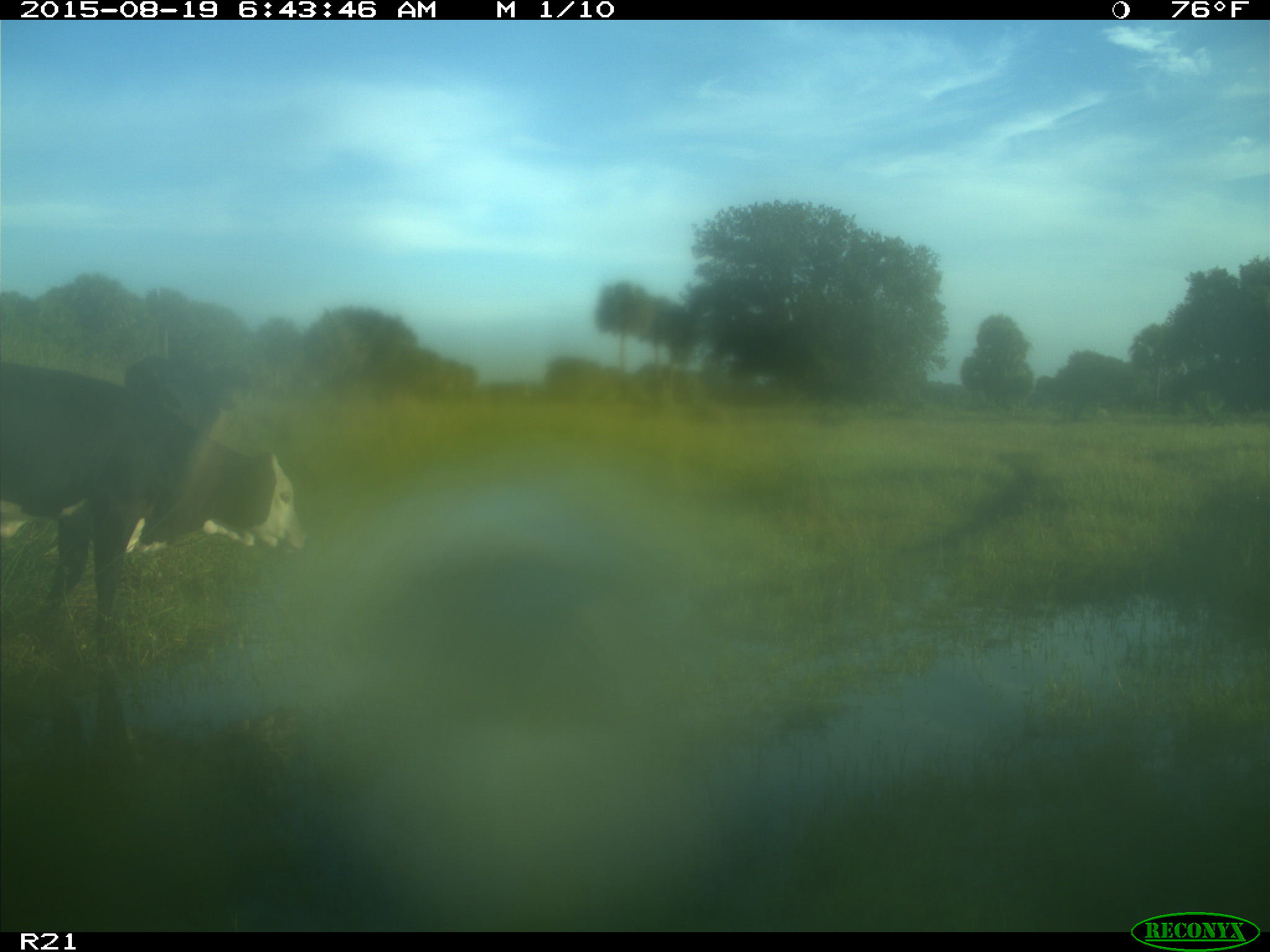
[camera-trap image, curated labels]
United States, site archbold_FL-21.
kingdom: Animalia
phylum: Chordata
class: Mammalia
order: Artiodactyla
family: Bovidae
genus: Bos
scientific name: Bos taurus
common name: domestic cow